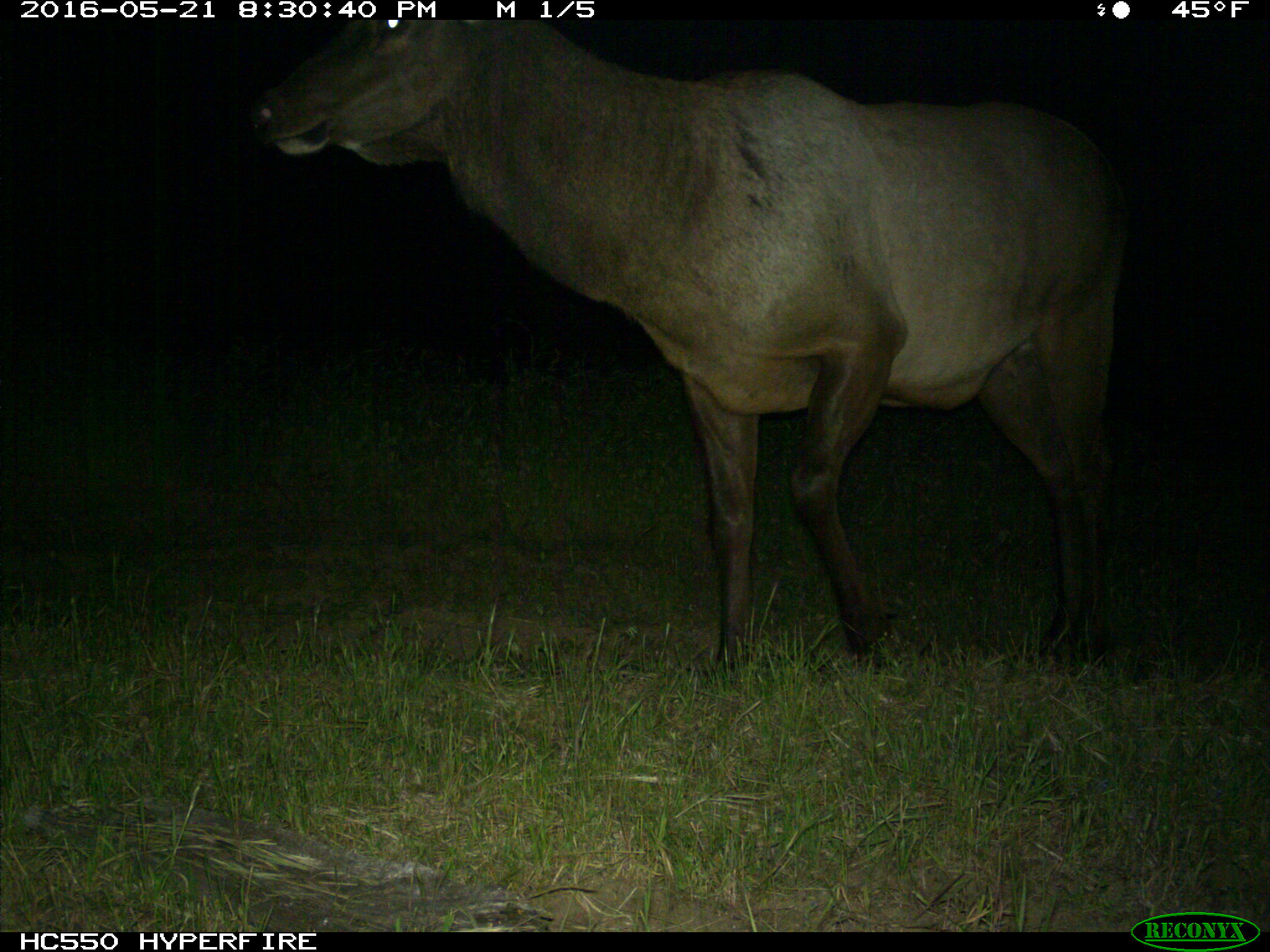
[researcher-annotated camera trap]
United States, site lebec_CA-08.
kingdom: Animalia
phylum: Chordata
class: Mammalia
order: Artiodactyla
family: Cervidae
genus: Cervus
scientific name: Cervus canadensis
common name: elk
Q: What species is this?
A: Cervus canadensis (elk).